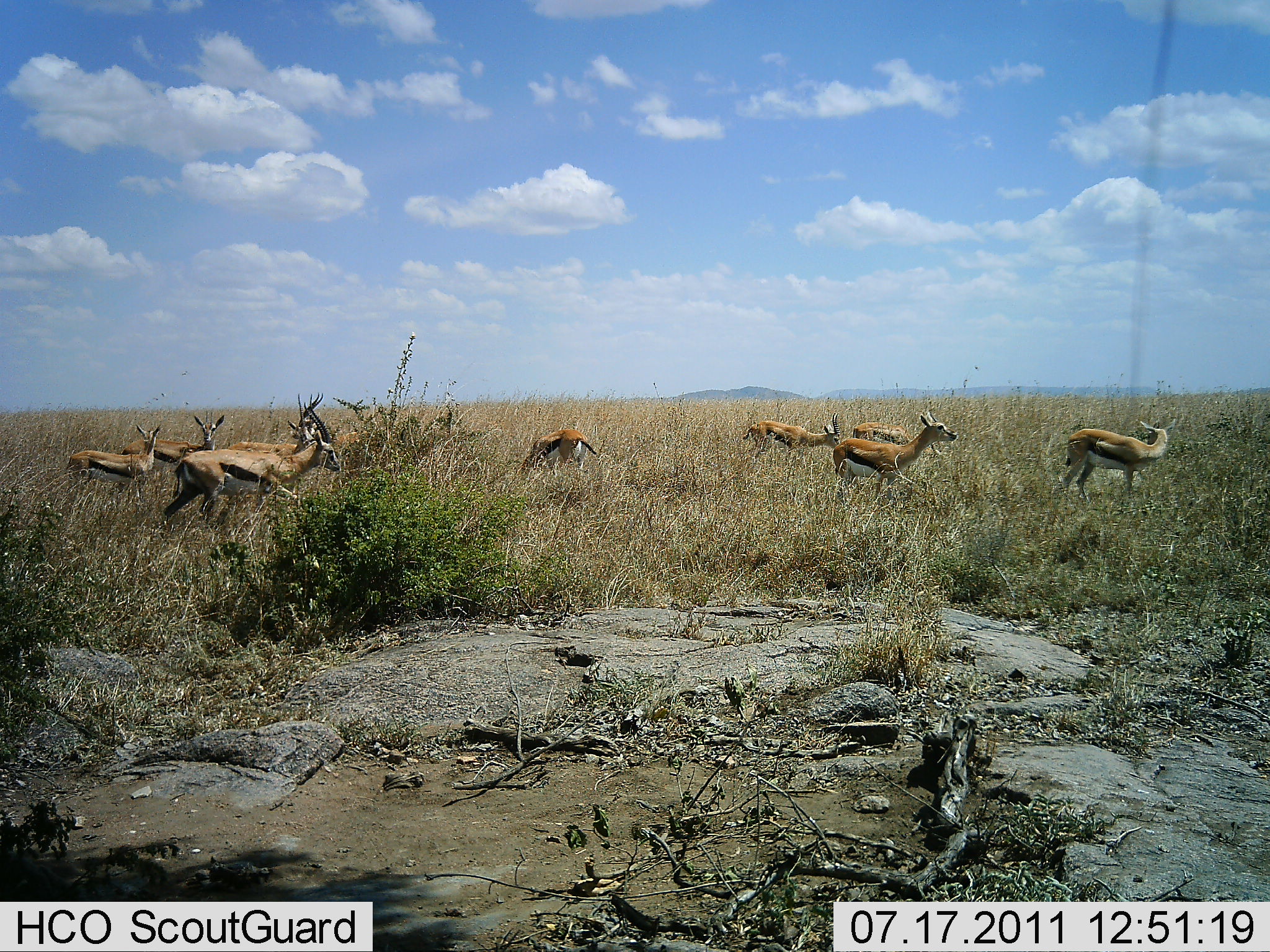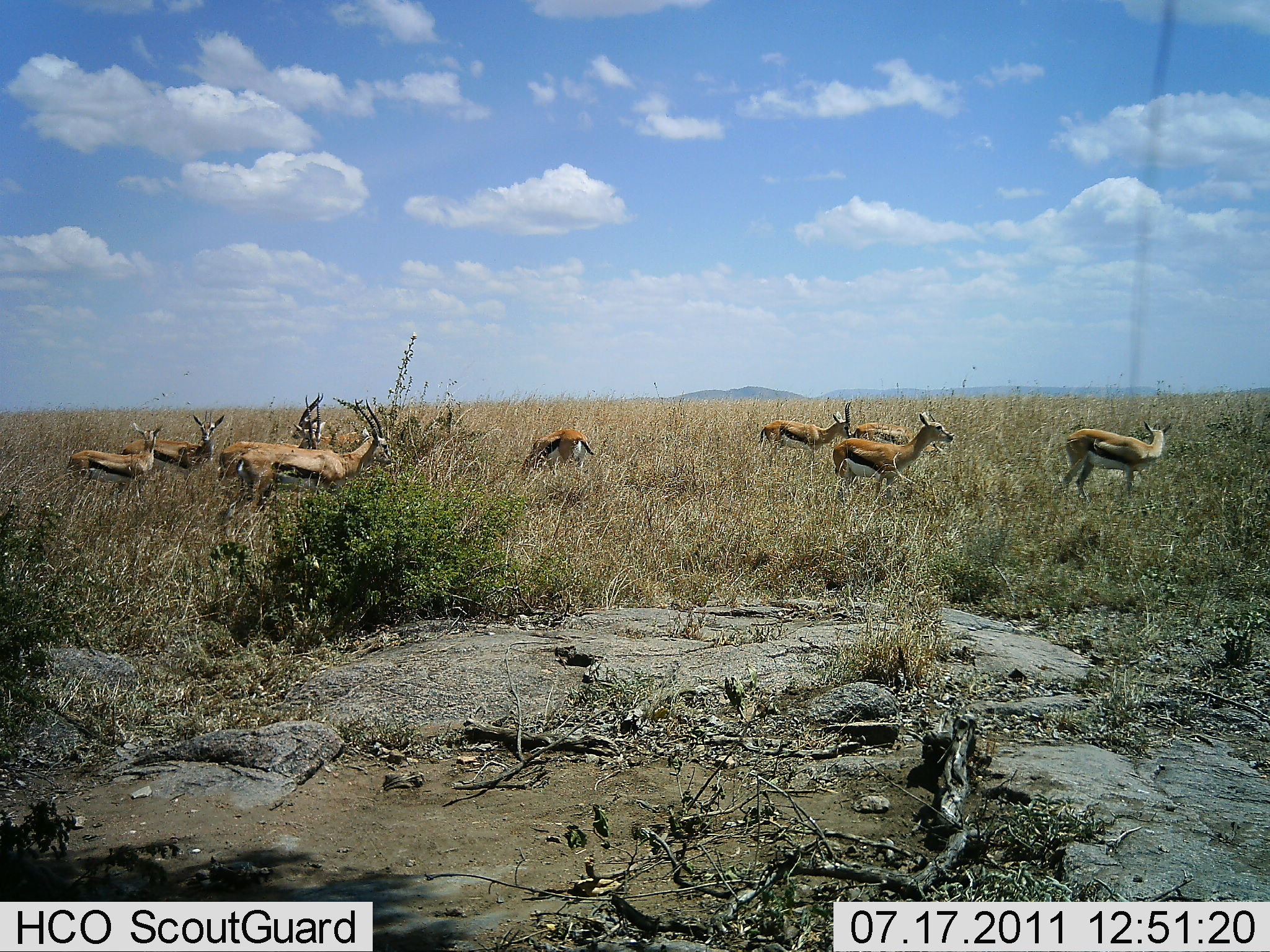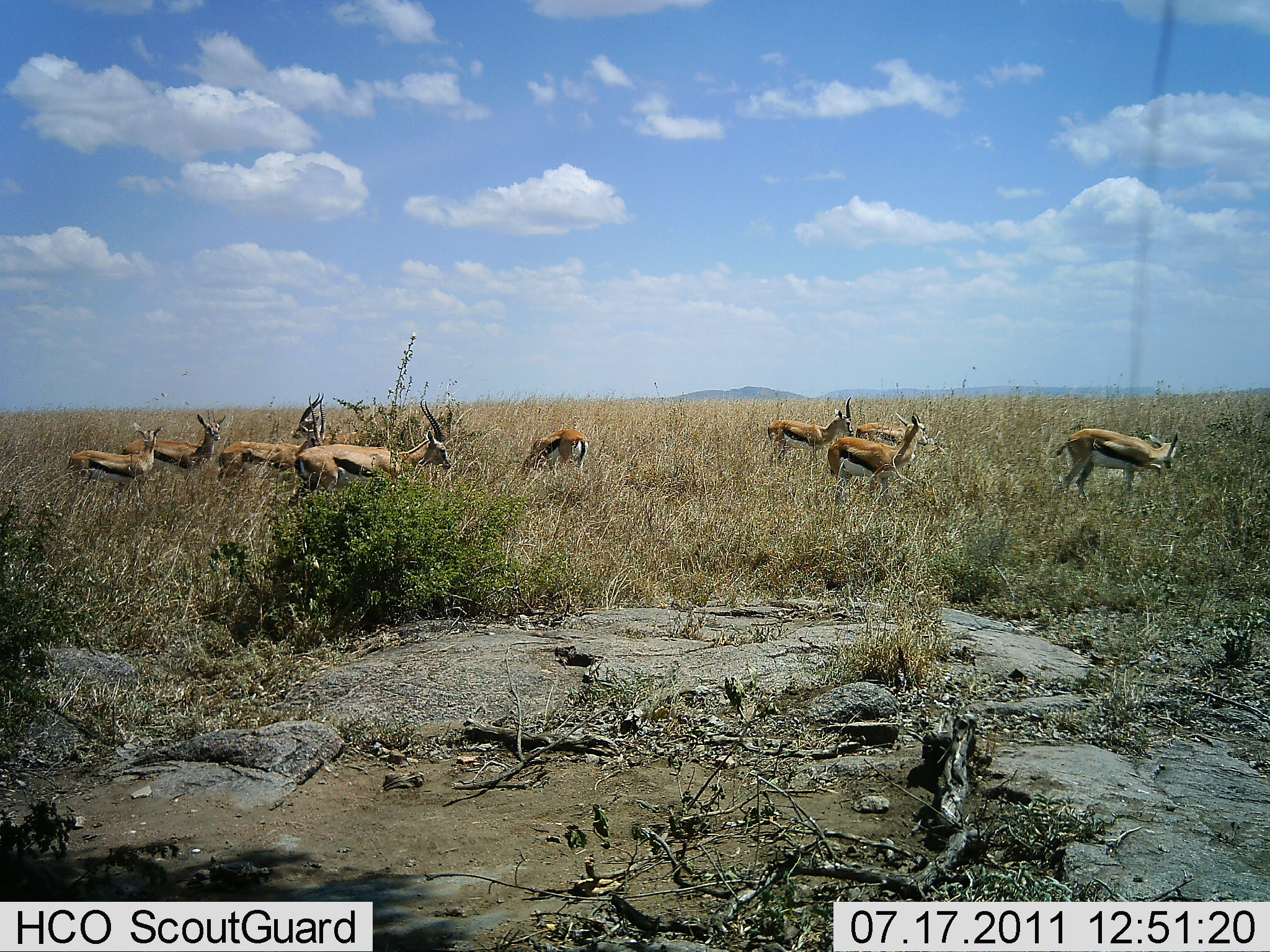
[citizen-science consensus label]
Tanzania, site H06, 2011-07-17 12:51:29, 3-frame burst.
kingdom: Animalia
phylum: Chordata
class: Mammalia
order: Artiodactyla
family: Bovidae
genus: Eudorcas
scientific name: Eudorcas thomsonii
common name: thomson's gazelle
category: gazellethomsons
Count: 9.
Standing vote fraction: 60%.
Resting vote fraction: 0%.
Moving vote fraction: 90%.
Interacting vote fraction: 0%.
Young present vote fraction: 0%.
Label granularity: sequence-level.